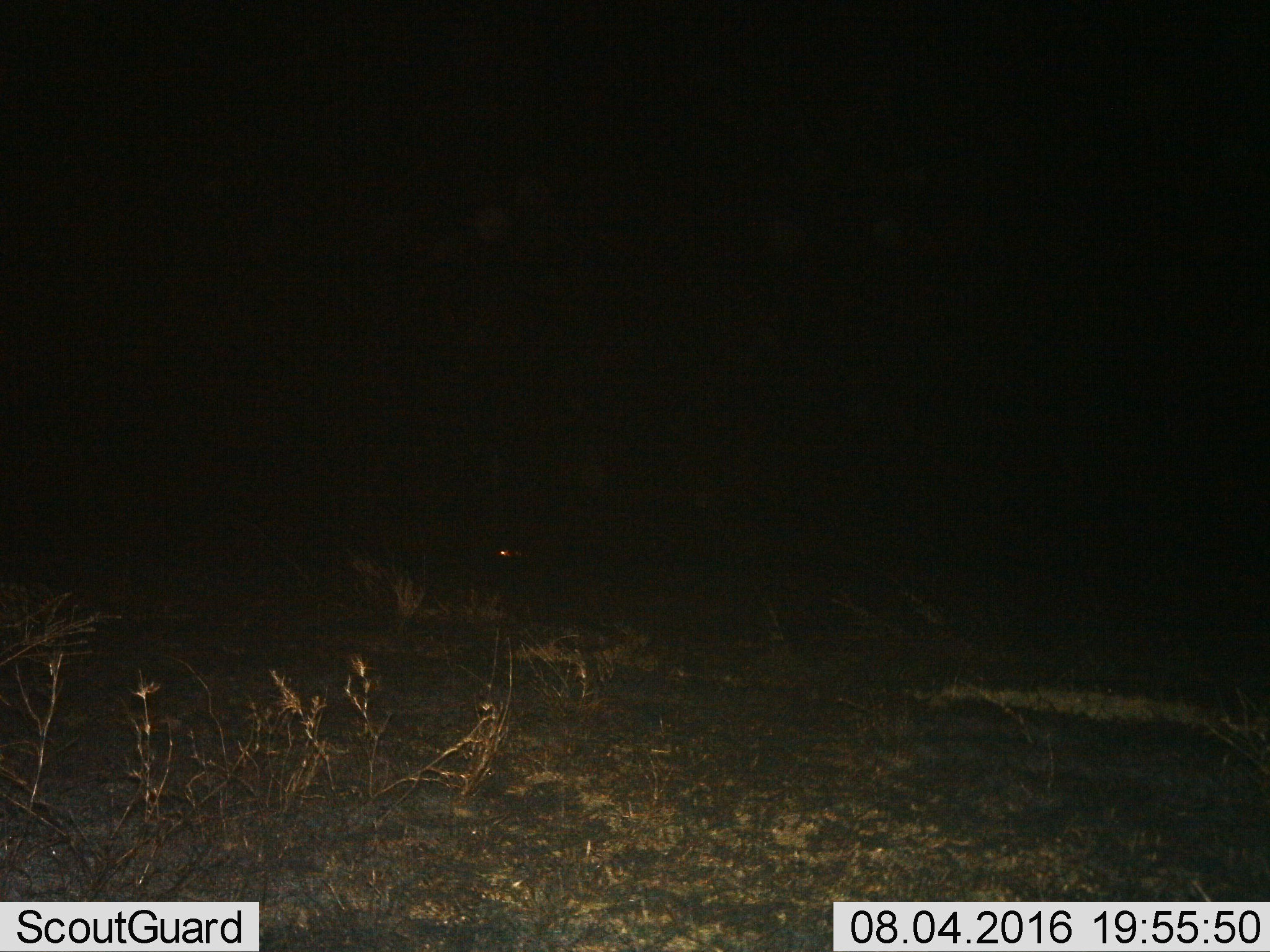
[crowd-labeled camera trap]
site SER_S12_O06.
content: unidentified animal